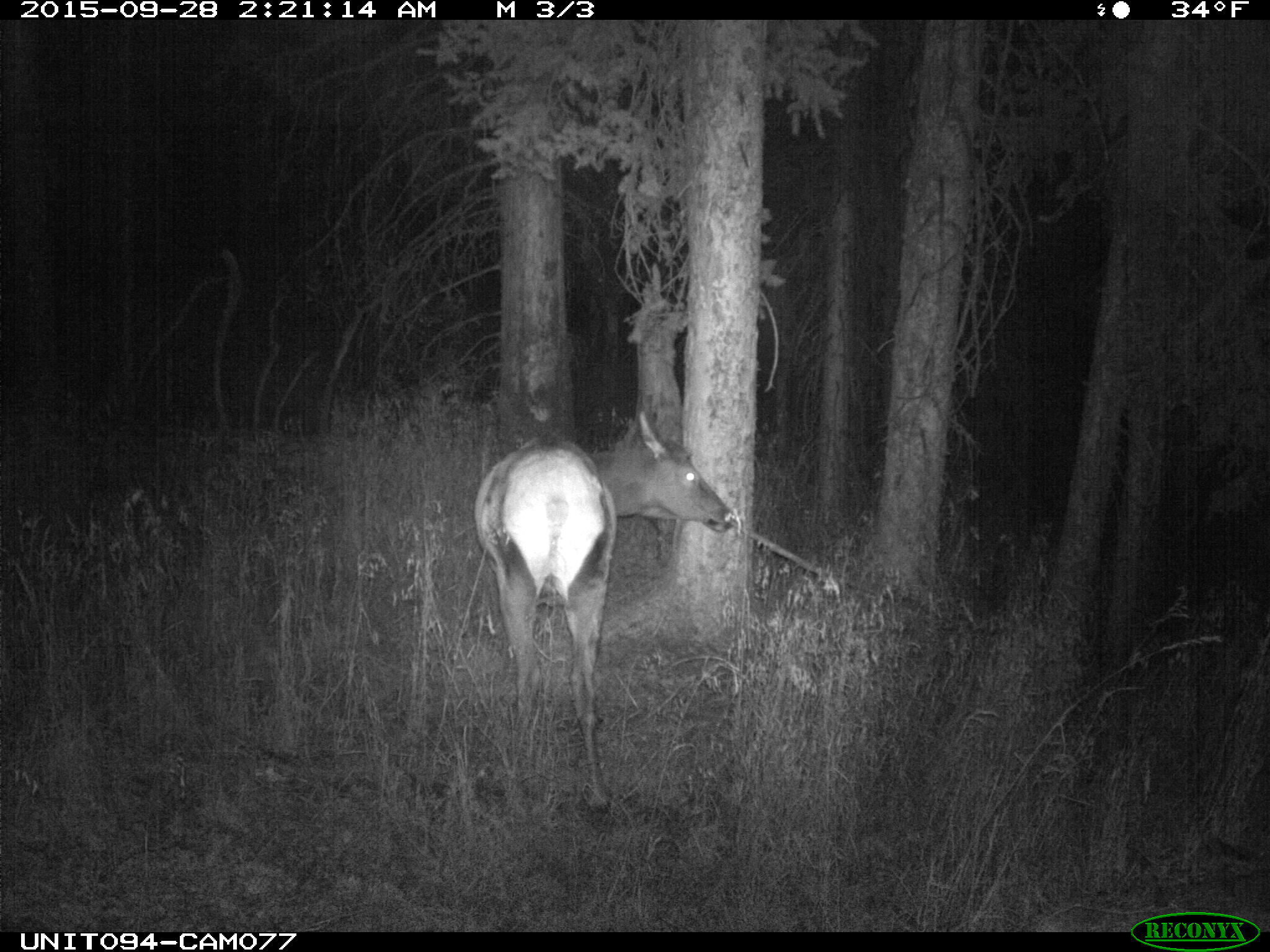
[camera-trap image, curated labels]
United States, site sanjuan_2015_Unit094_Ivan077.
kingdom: Animalia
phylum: Chordata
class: Mammalia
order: Artiodactyla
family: Cervidae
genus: Cervus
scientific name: Cervus elaphus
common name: red deer